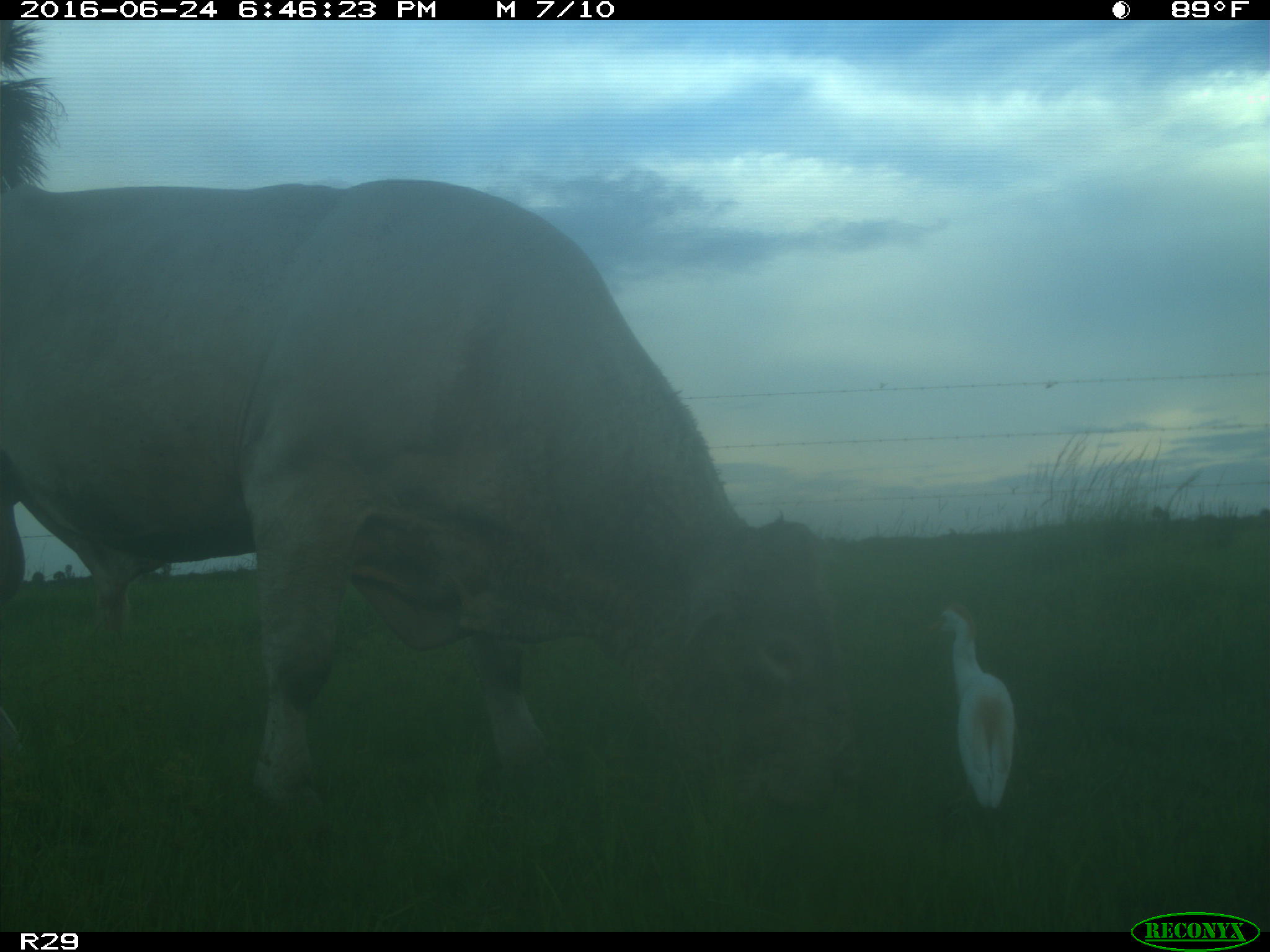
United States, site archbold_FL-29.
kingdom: Animalia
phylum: Chordata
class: Mammalia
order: Artiodactyla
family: Bovidae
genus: Bos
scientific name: Bos taurus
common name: domestic cow